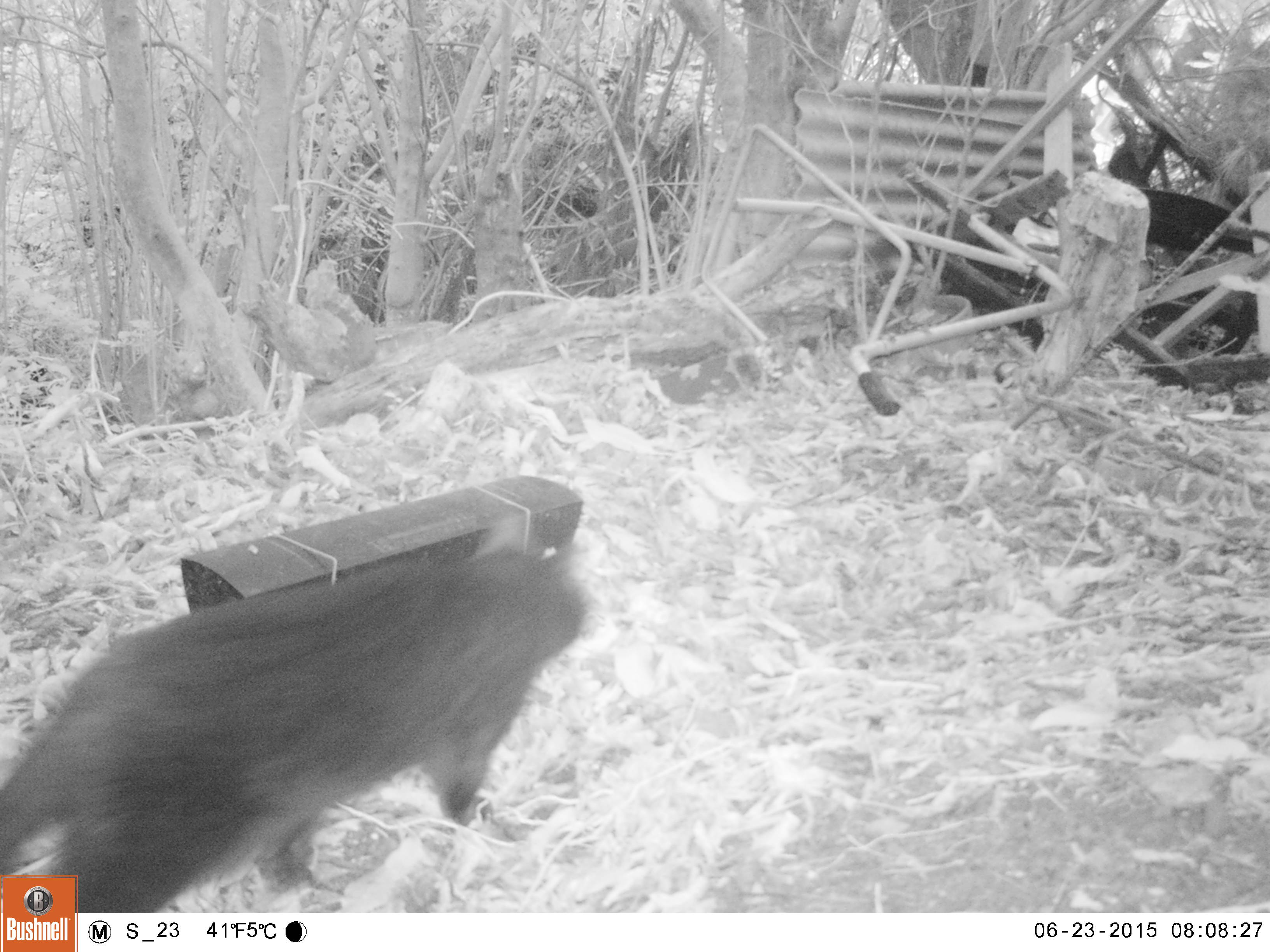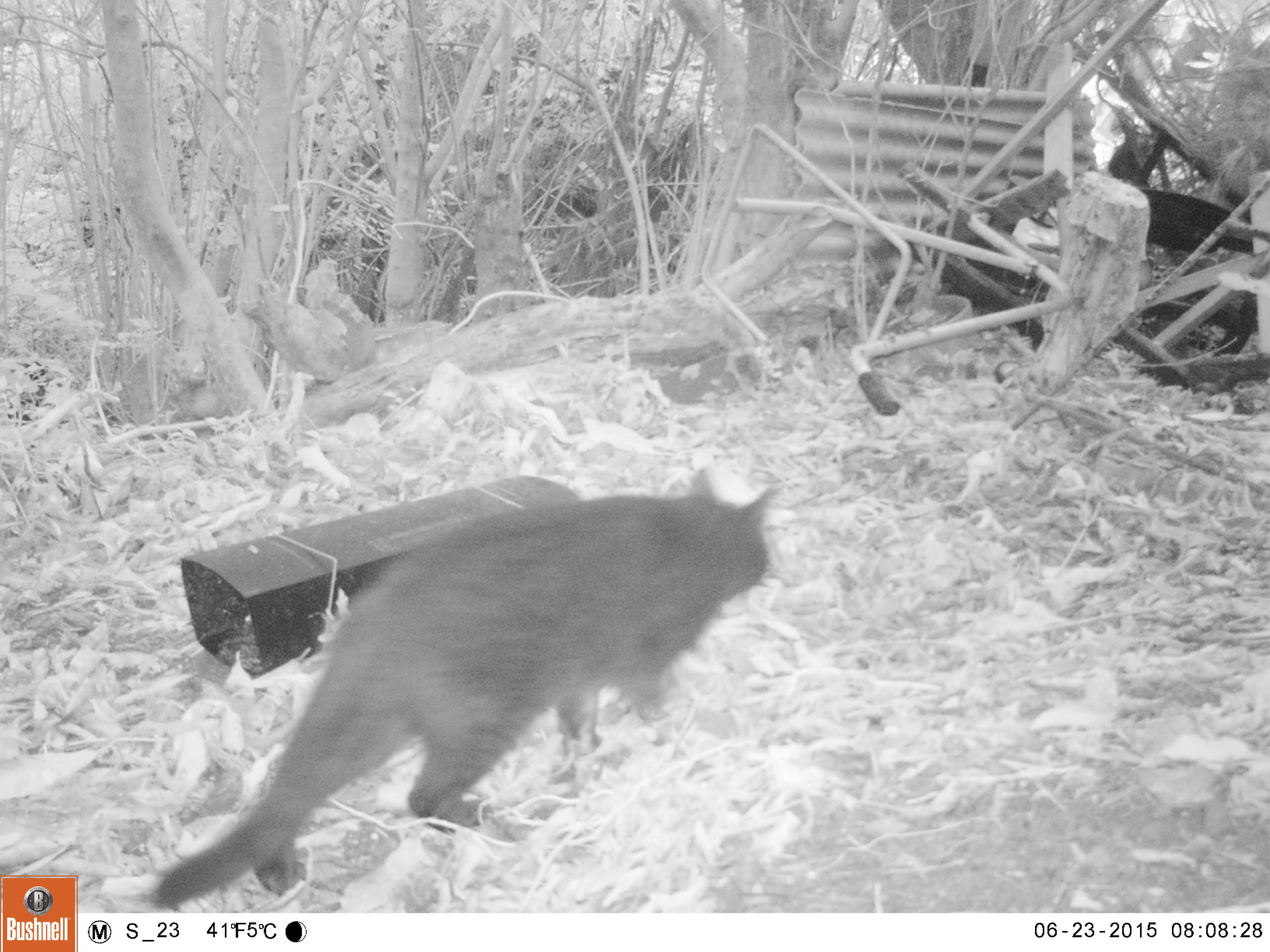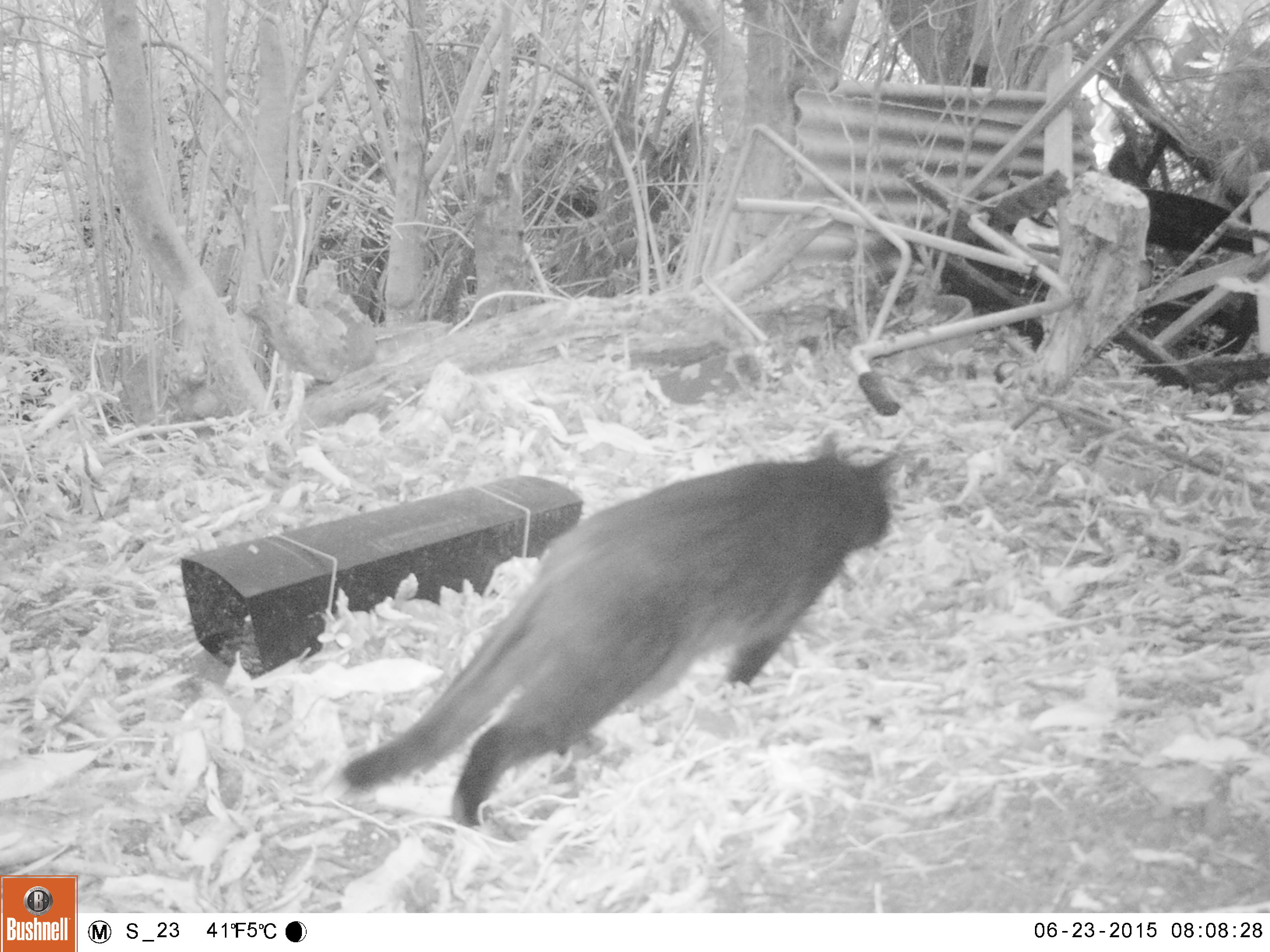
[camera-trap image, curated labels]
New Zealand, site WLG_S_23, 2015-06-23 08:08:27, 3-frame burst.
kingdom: Animalia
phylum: Chordata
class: Mammalia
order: Carnivora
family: Felidae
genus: Felis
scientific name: Felis catus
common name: domestic cat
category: cat